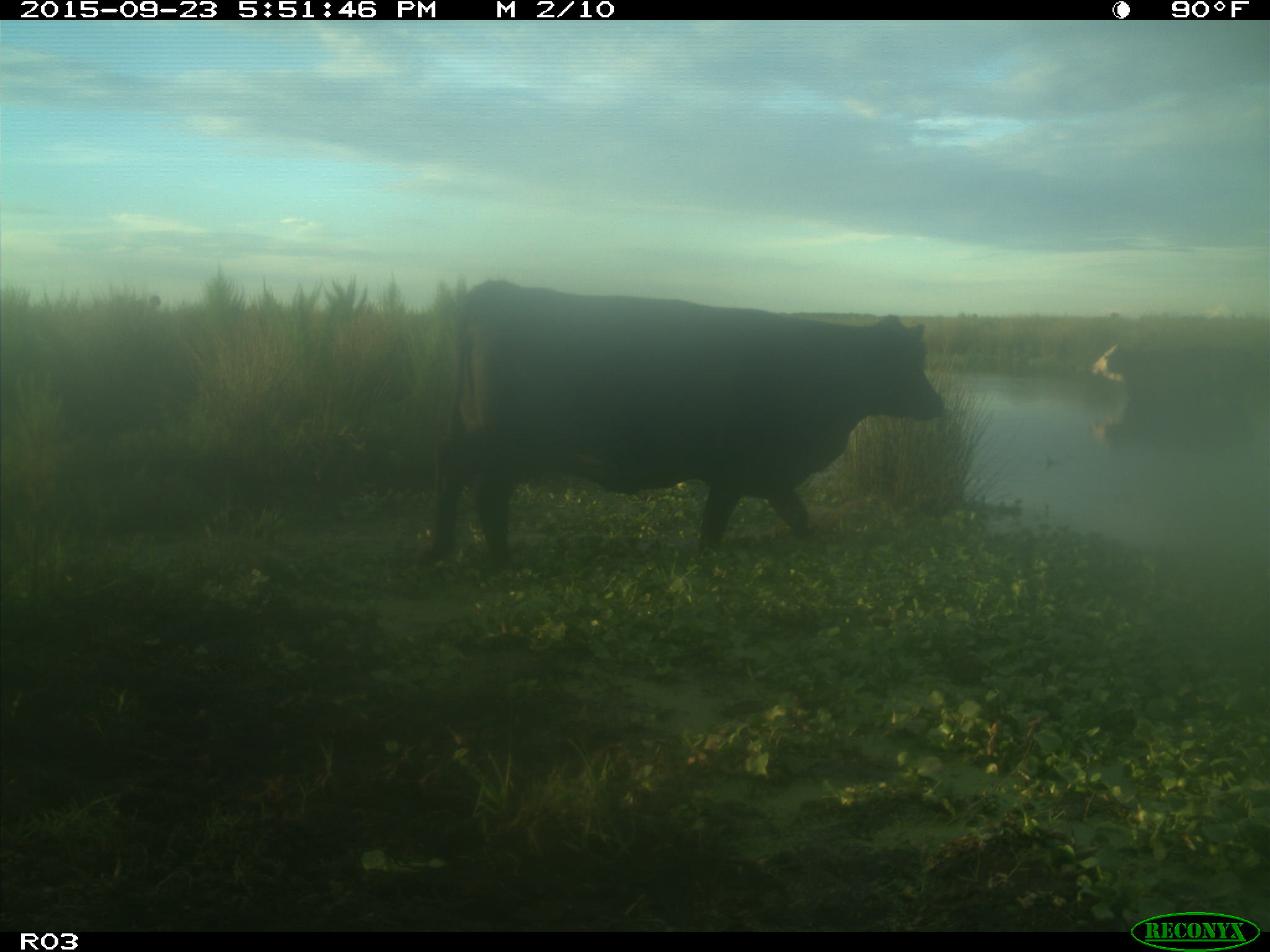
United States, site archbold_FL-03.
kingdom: Animalia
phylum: Chordata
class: Mammalia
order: Artiodactyla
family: Bovidae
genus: Bos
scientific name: Bos taurus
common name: domestic cow